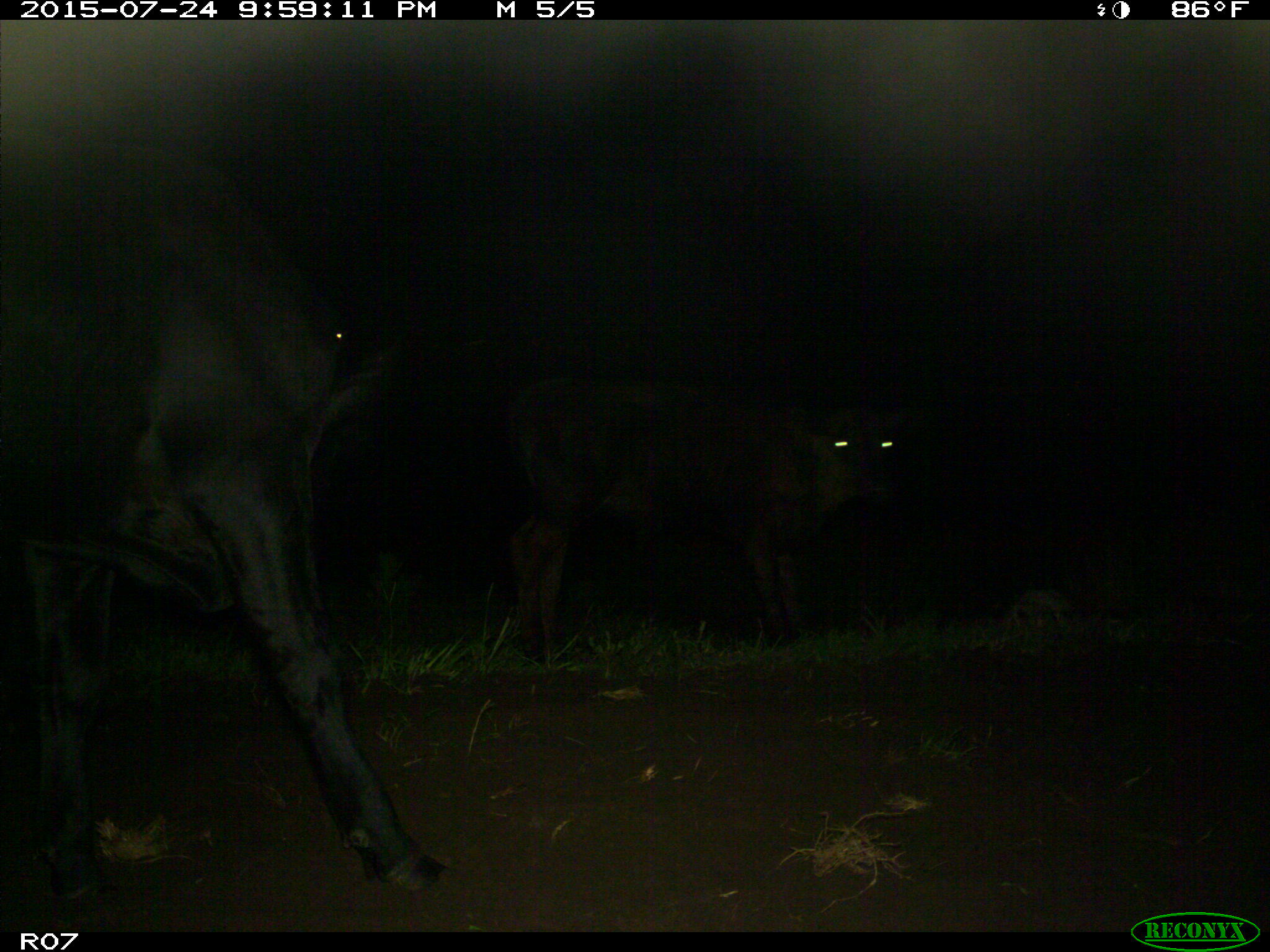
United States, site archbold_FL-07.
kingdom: Animalia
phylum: Chordata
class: Mammalia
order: Artiodactyla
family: Bovidae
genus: Bos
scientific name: Bos taurus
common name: domestic cow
Bos taurus (domestic cow).